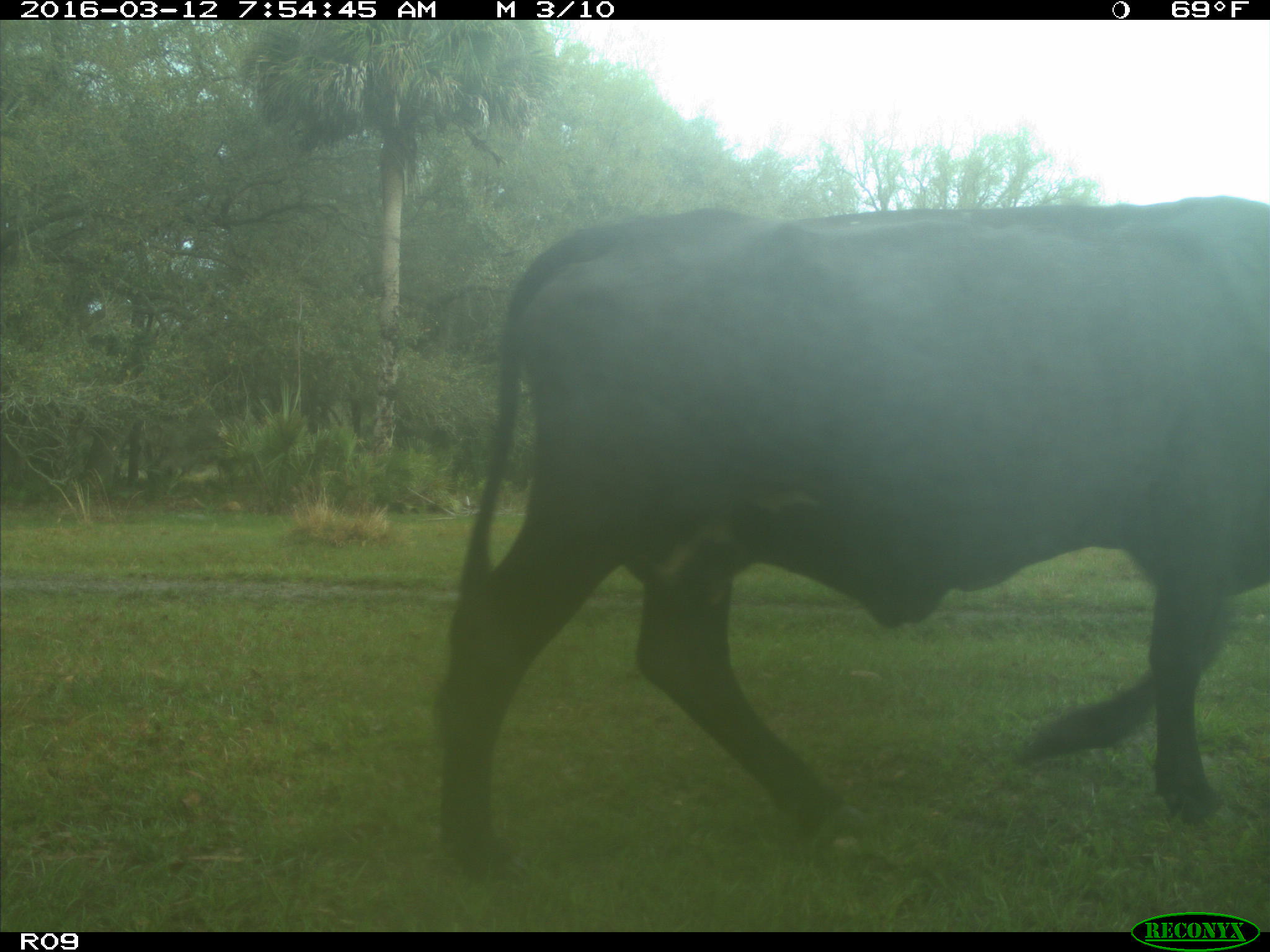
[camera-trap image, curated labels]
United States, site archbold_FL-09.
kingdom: Animalia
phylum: Chordata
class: Mammalia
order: Artiodactyla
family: Bovidae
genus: Bos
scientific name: Bos taurus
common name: domestic cow